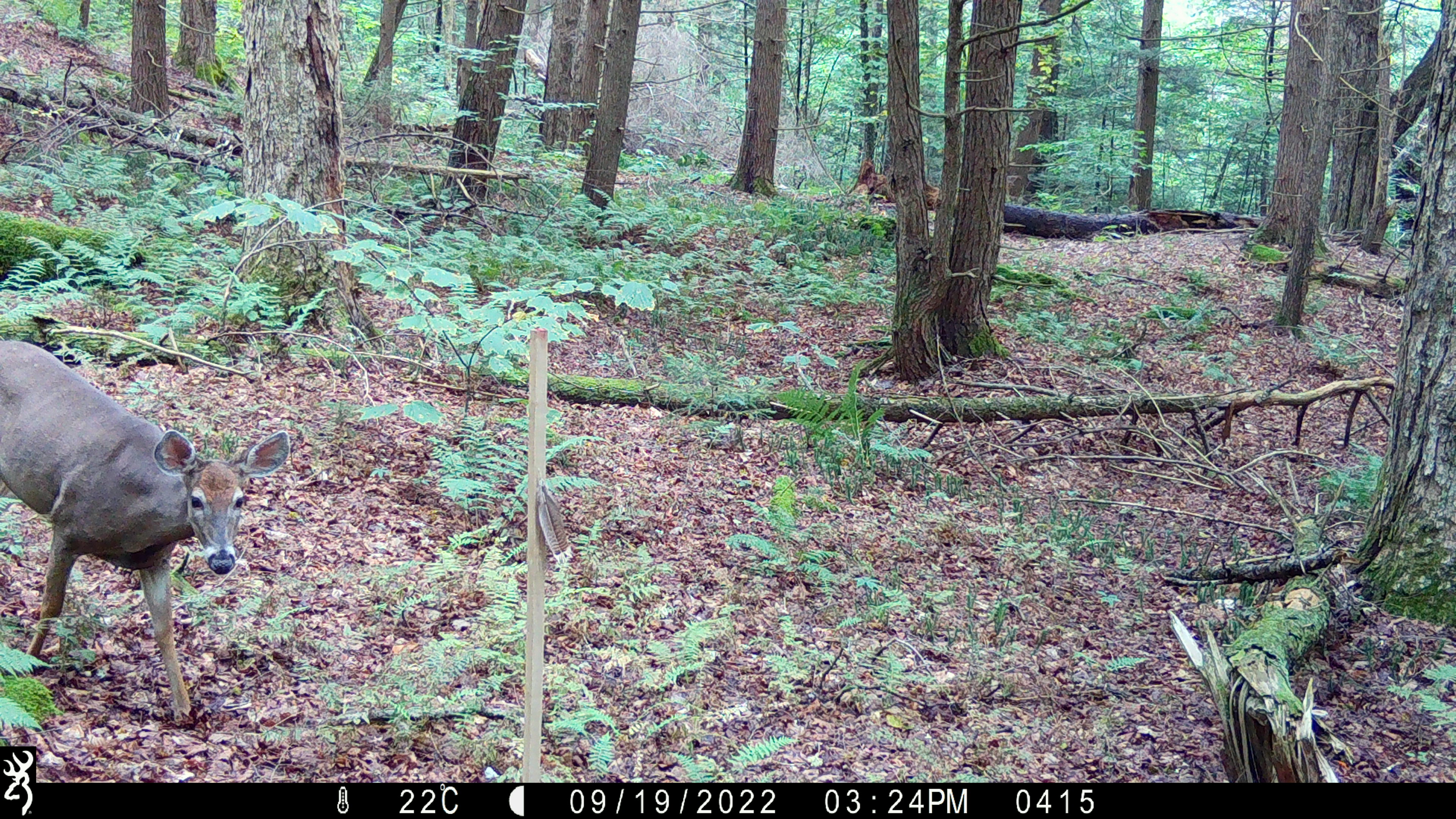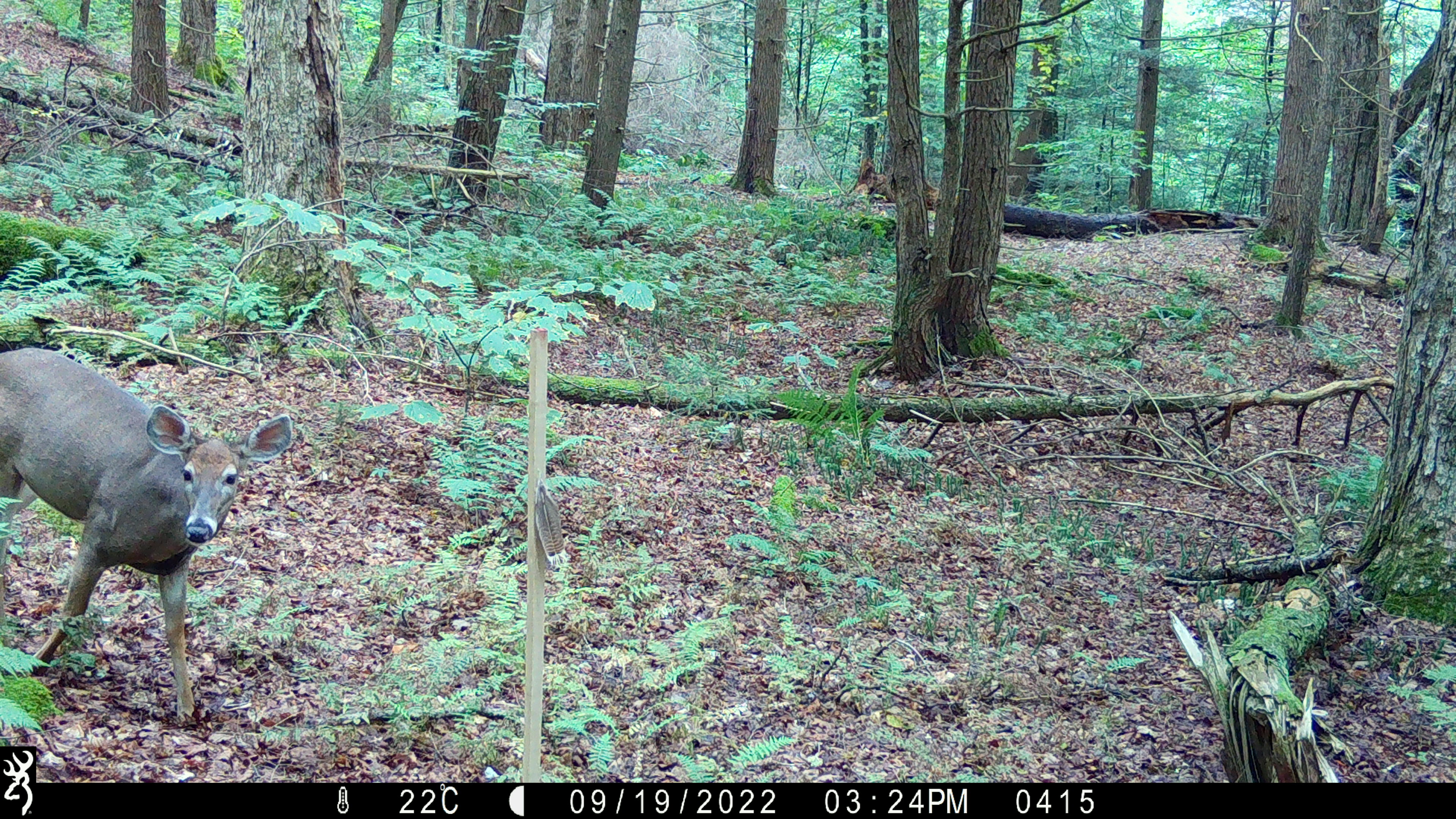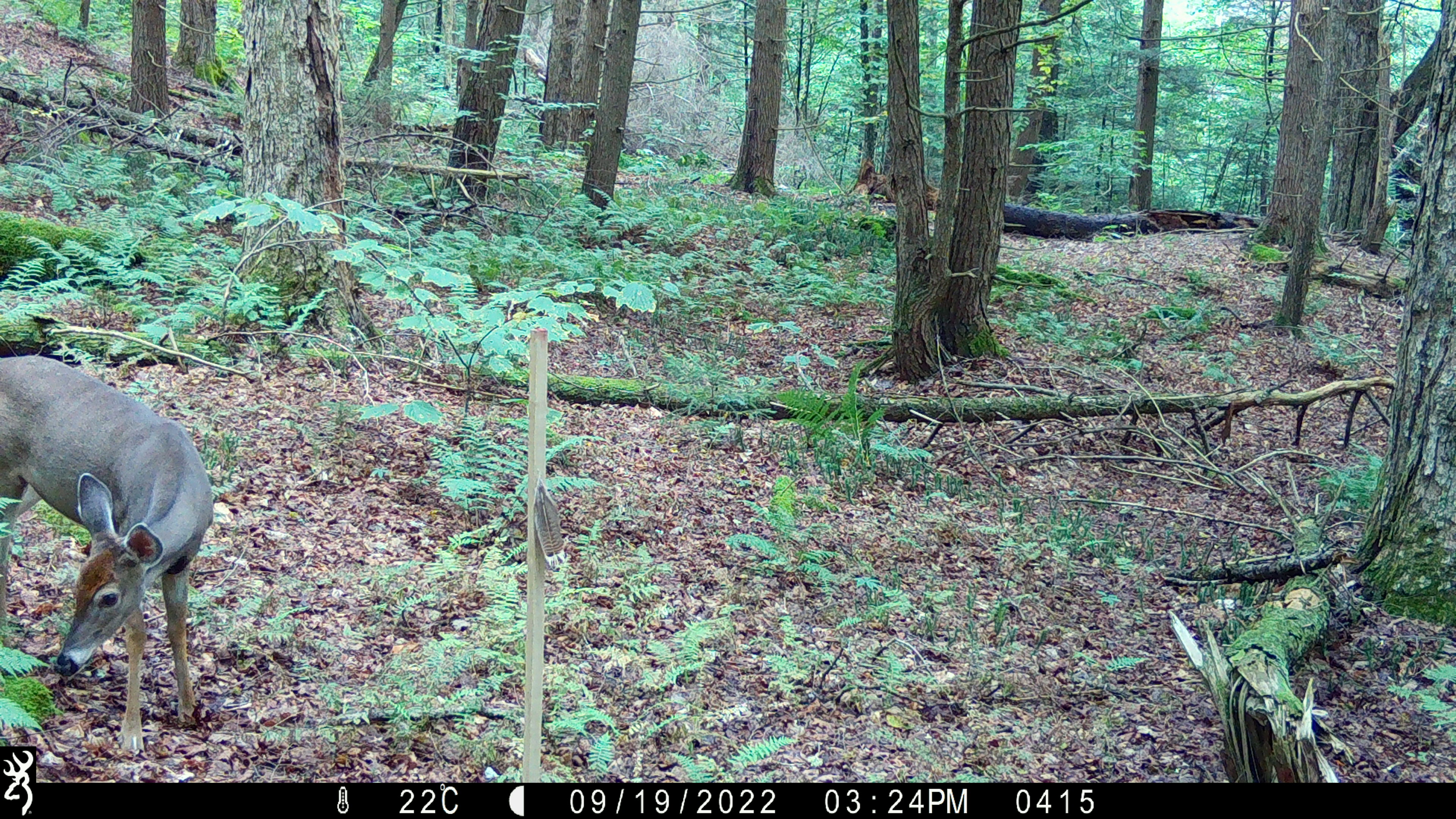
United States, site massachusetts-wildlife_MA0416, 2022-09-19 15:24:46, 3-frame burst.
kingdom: Animalia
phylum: Chordata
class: Mammalia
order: Artiodactyla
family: Cervidae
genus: Odocoileus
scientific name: Odocoileus virginianus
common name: white-tailed deer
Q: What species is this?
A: White-tailed deer (Odocoileus virginianus).